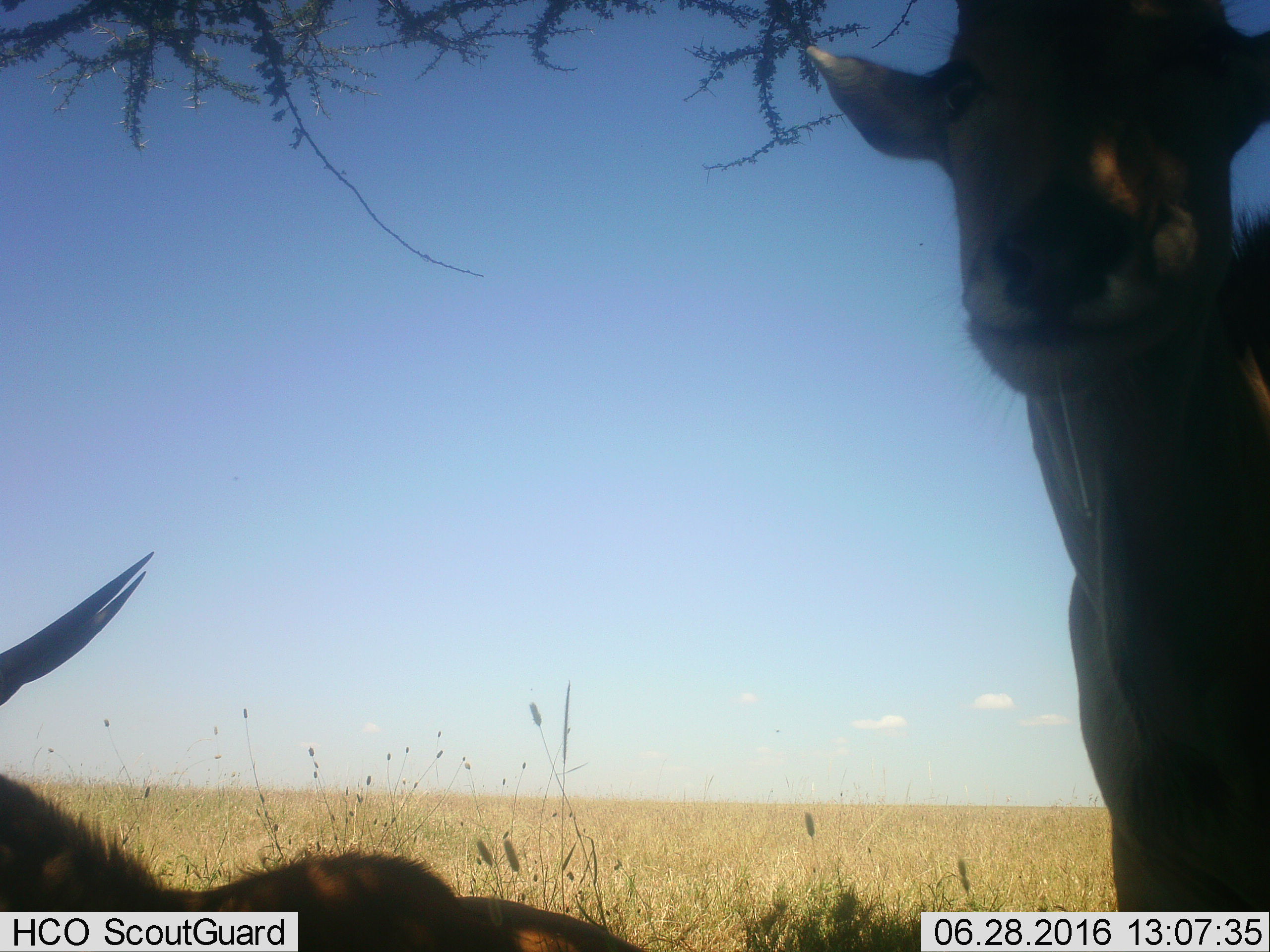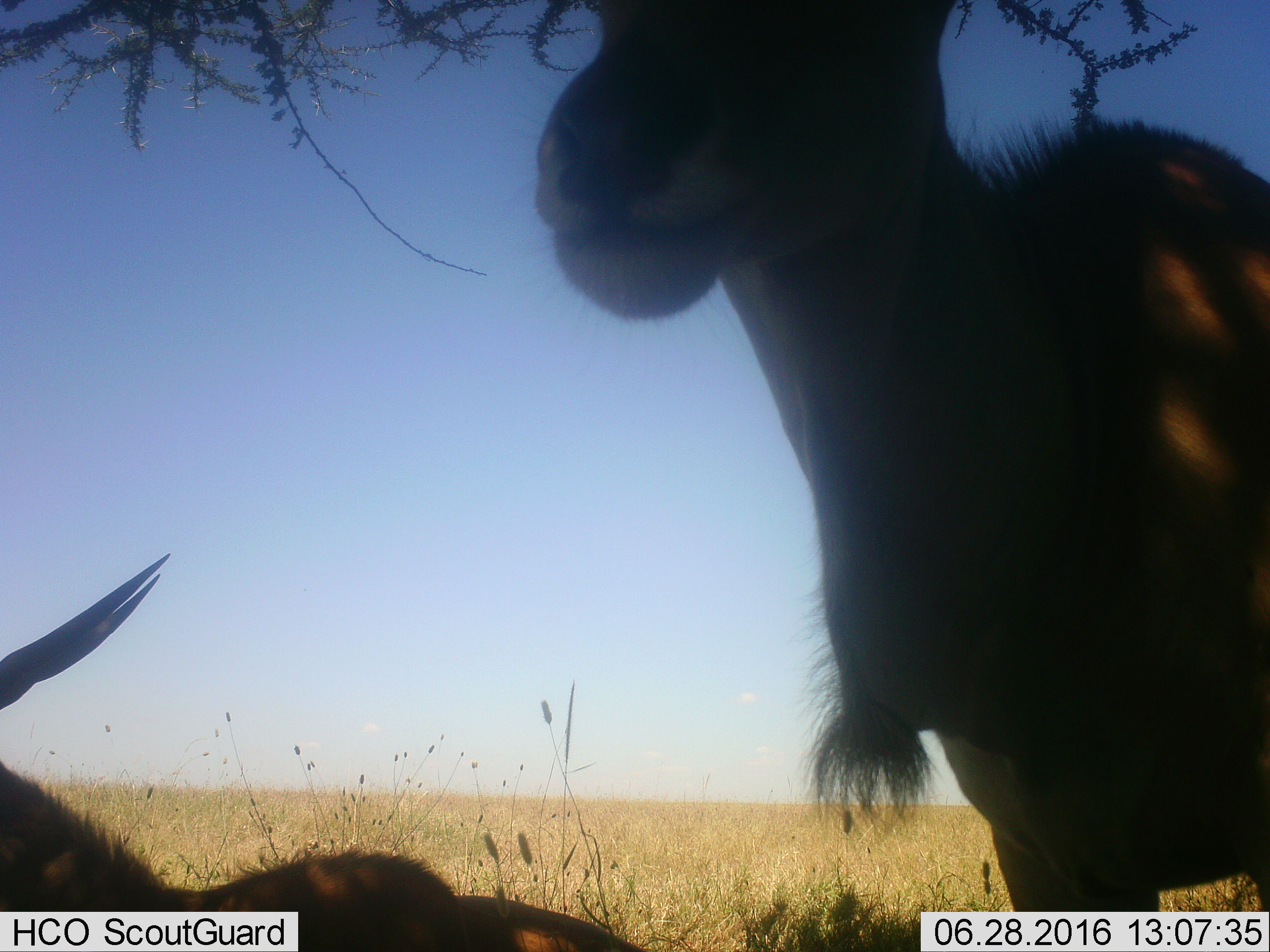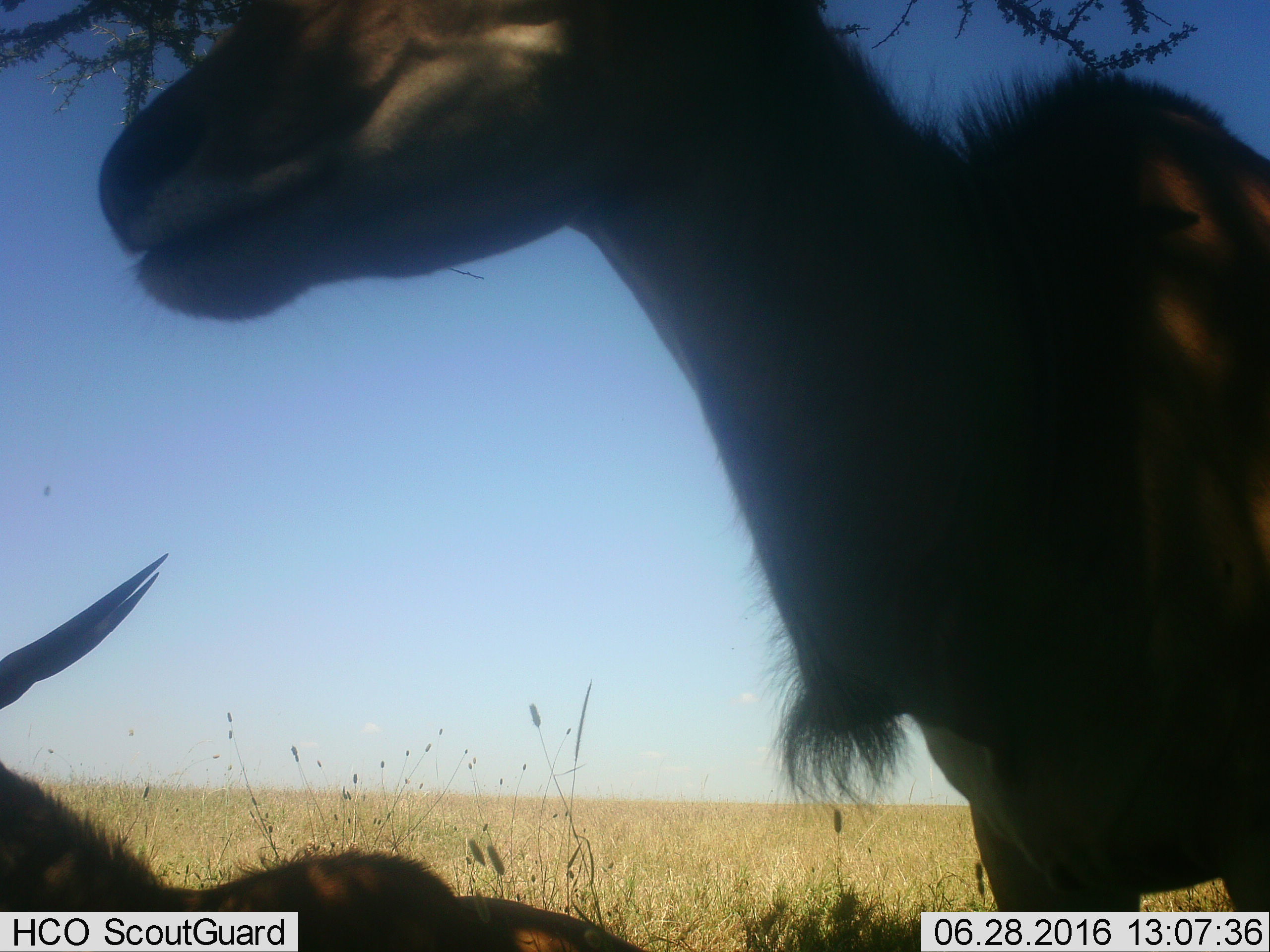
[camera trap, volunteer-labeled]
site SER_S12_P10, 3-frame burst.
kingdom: Animalia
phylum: Chordata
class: Mammalia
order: Artiodactyla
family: Bovidae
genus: Tragelaphus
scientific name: Tragelaphus oryx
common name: eland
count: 2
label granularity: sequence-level